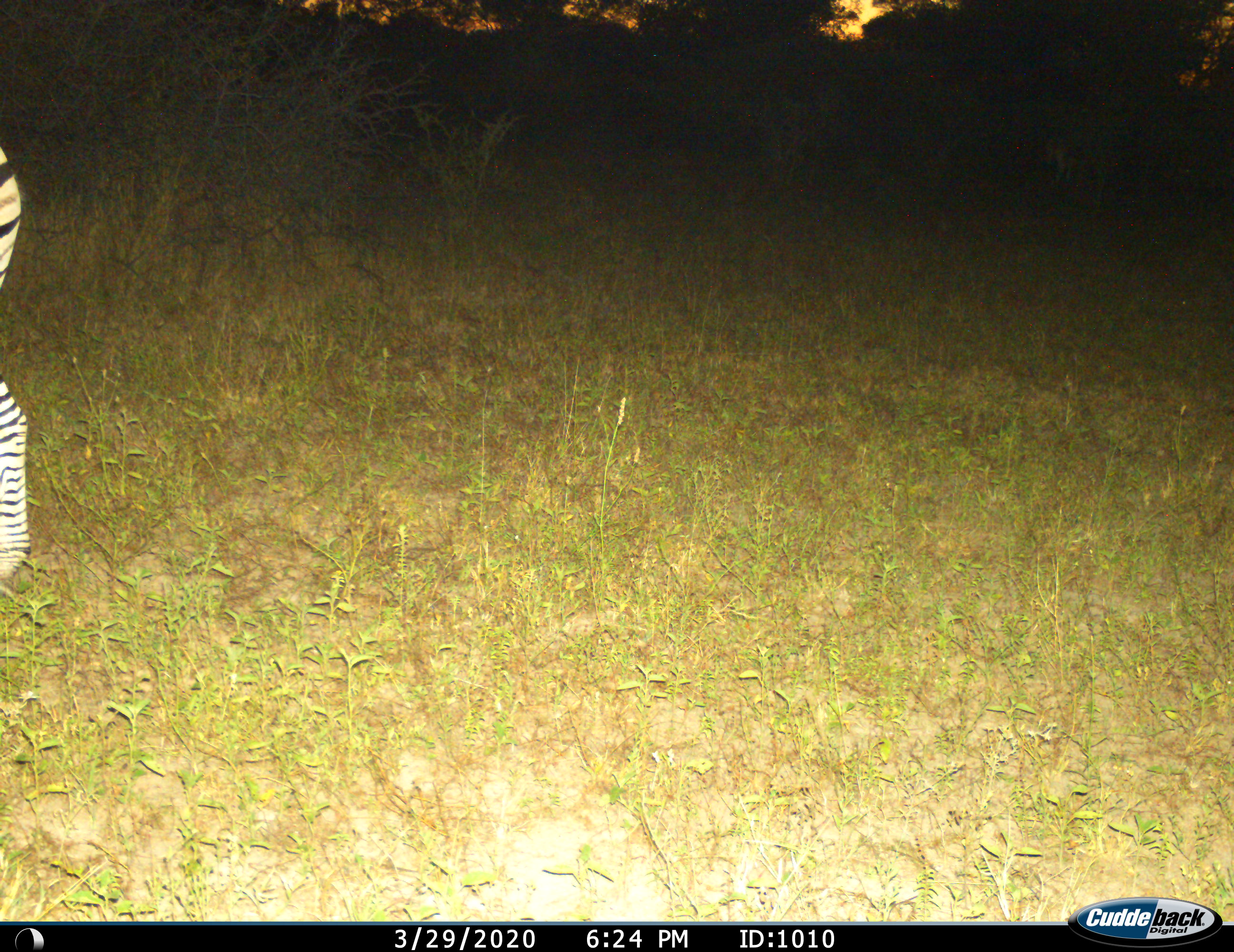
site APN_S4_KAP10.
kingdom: Animalia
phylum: Chordata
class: Mammalia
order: Perissodactyla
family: Equidae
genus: Equus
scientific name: Equus quagga burchellii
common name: burchell's zebra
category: zebraburchells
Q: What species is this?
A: Zebraburchells (burchell's zebra) (Equus quagga burchellii).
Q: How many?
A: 1.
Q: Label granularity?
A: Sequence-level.